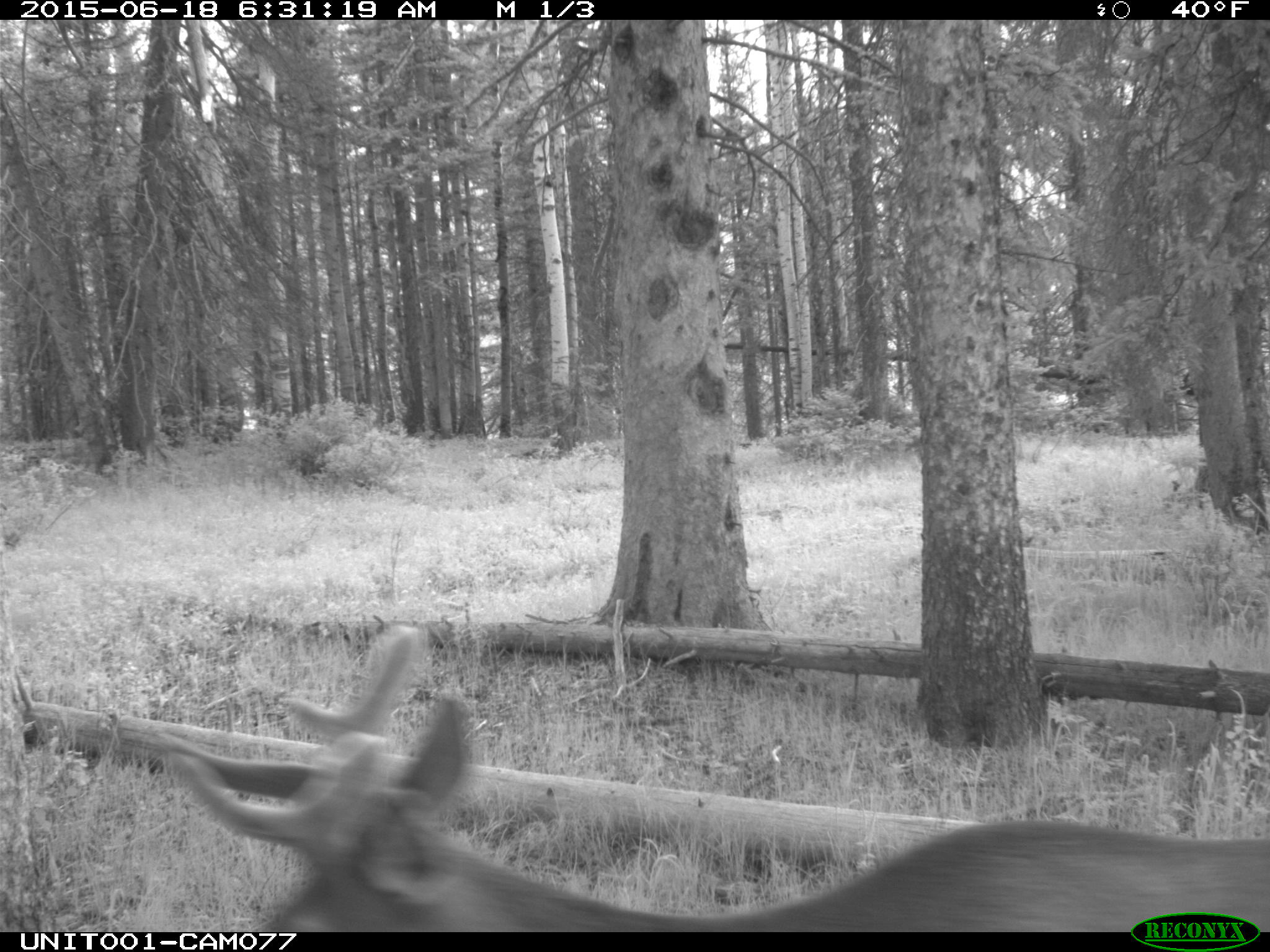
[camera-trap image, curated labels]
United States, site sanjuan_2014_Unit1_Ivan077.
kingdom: Animalia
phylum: Chordata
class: Mammalia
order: Artiodactyla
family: Cervidae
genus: Cervus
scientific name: Cervus elaphus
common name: red deer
Cervus elaphus (red deer).